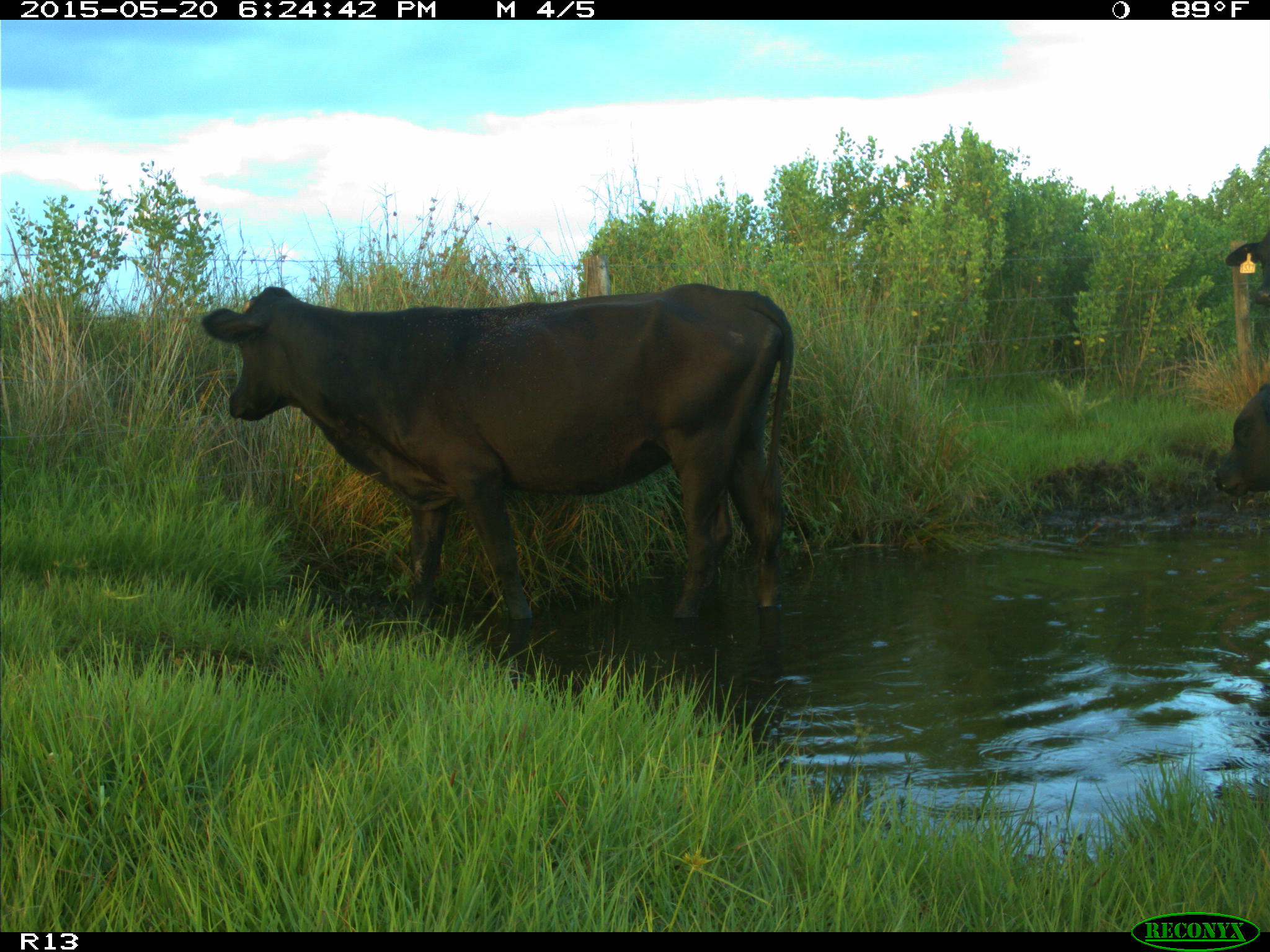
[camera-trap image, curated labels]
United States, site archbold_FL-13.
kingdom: Animalia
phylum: Chordata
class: Mammalia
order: Artiodactyla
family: Bovidae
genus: Bos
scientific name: Bos taurus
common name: domestic cow